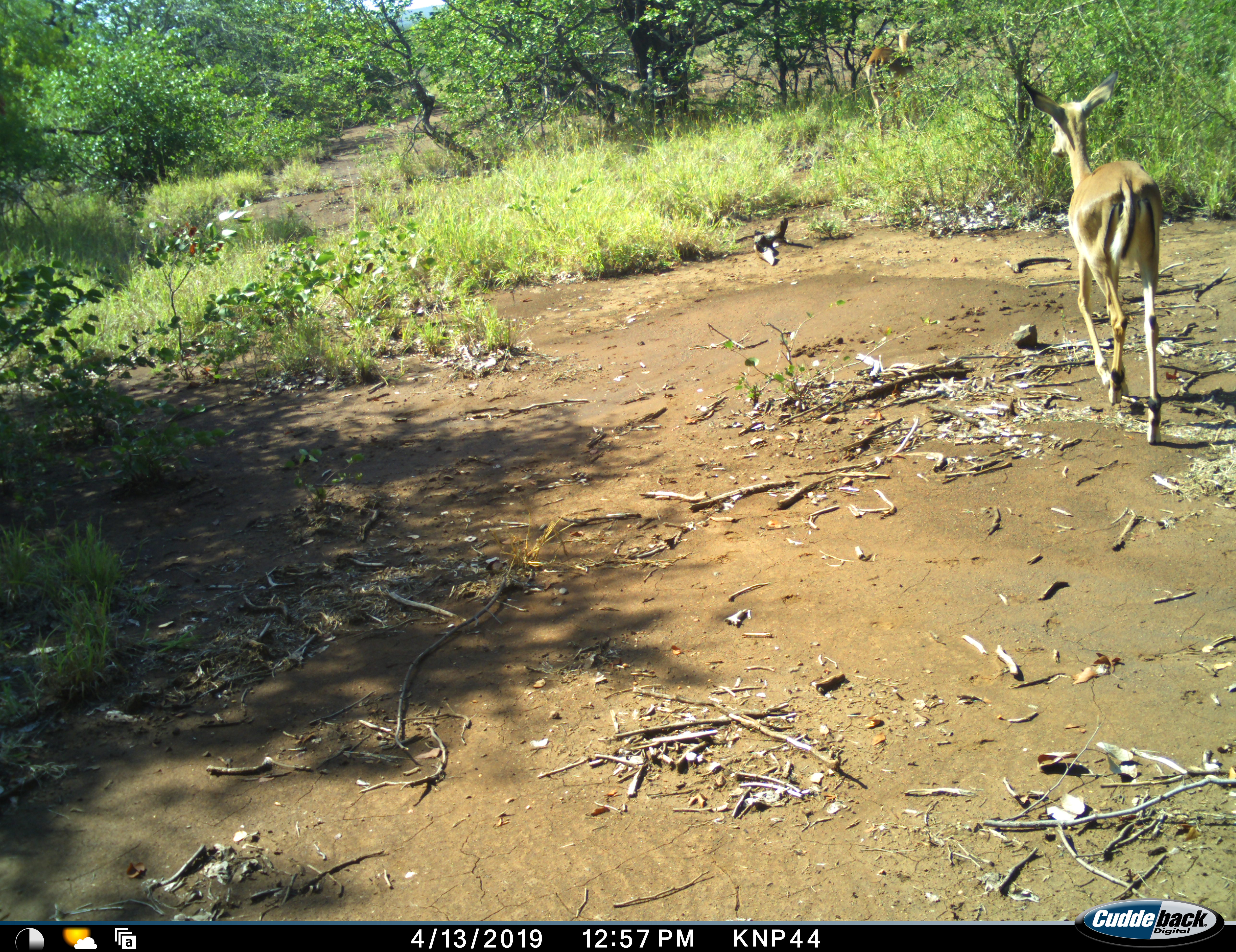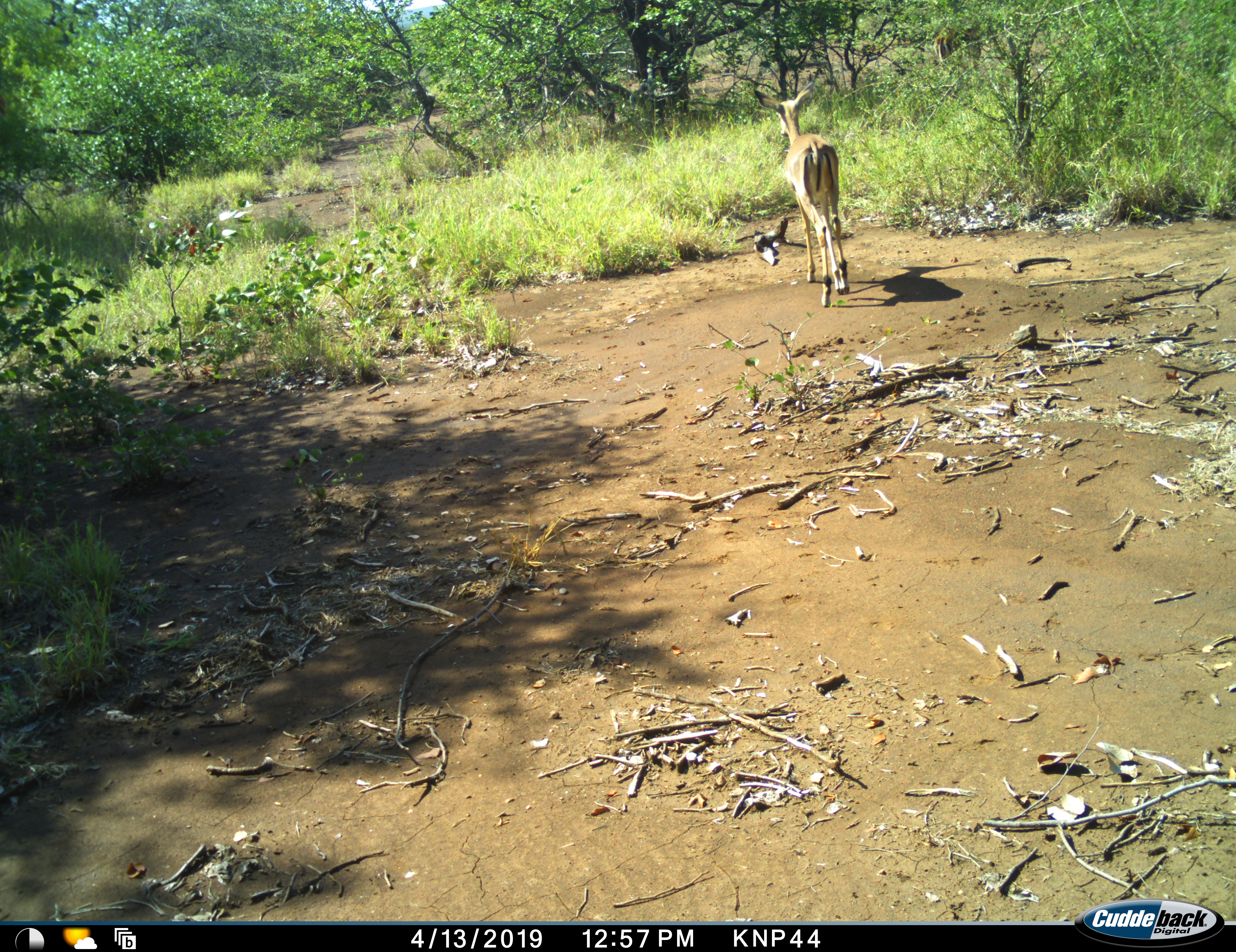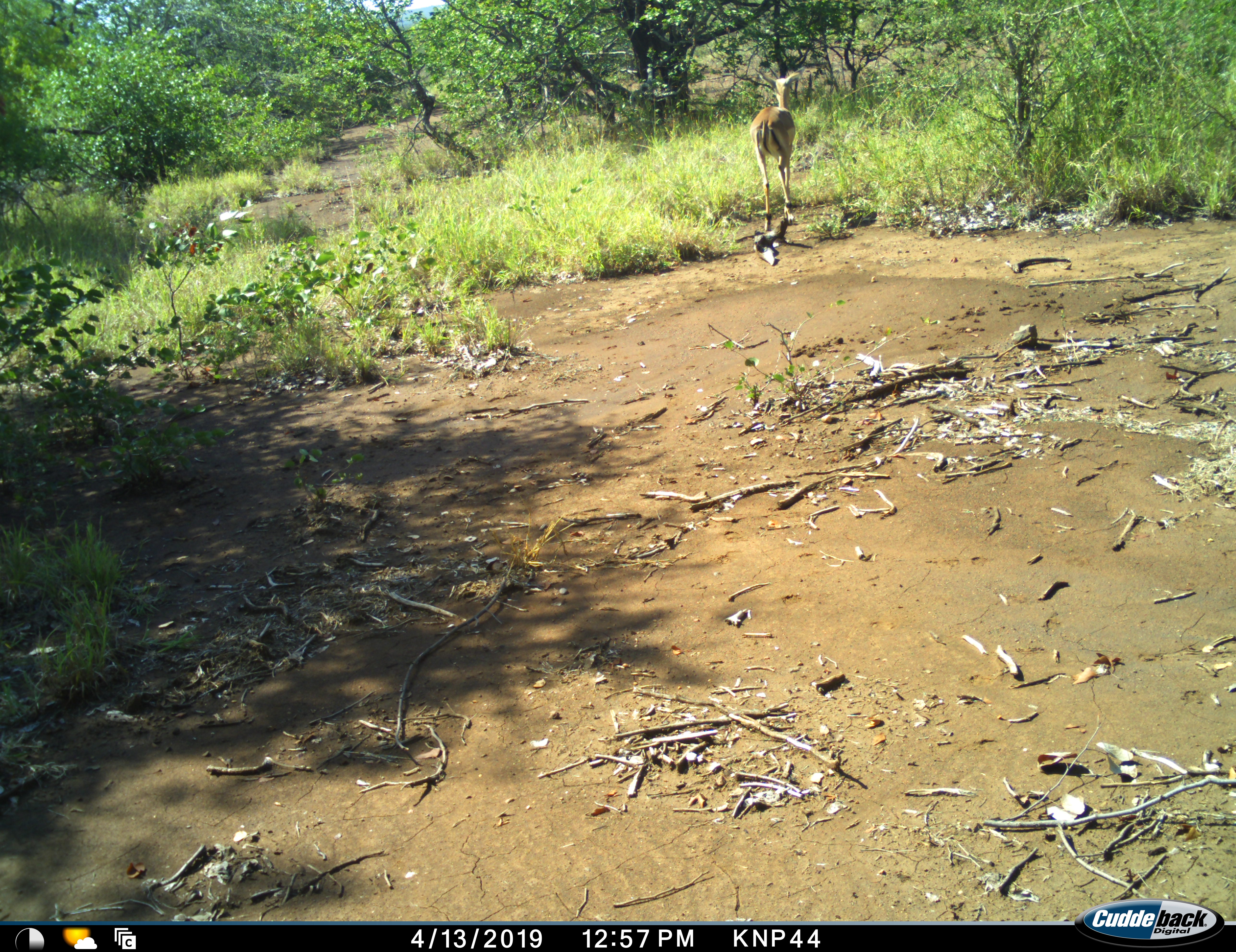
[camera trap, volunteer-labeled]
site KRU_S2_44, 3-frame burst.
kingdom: Animalia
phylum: Chordata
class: Mammalia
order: Artiodactyla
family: Bovidae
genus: Aepyceros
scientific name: Aepyceros melampus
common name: impala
Impala (Aepyceros melampus), count 2. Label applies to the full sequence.